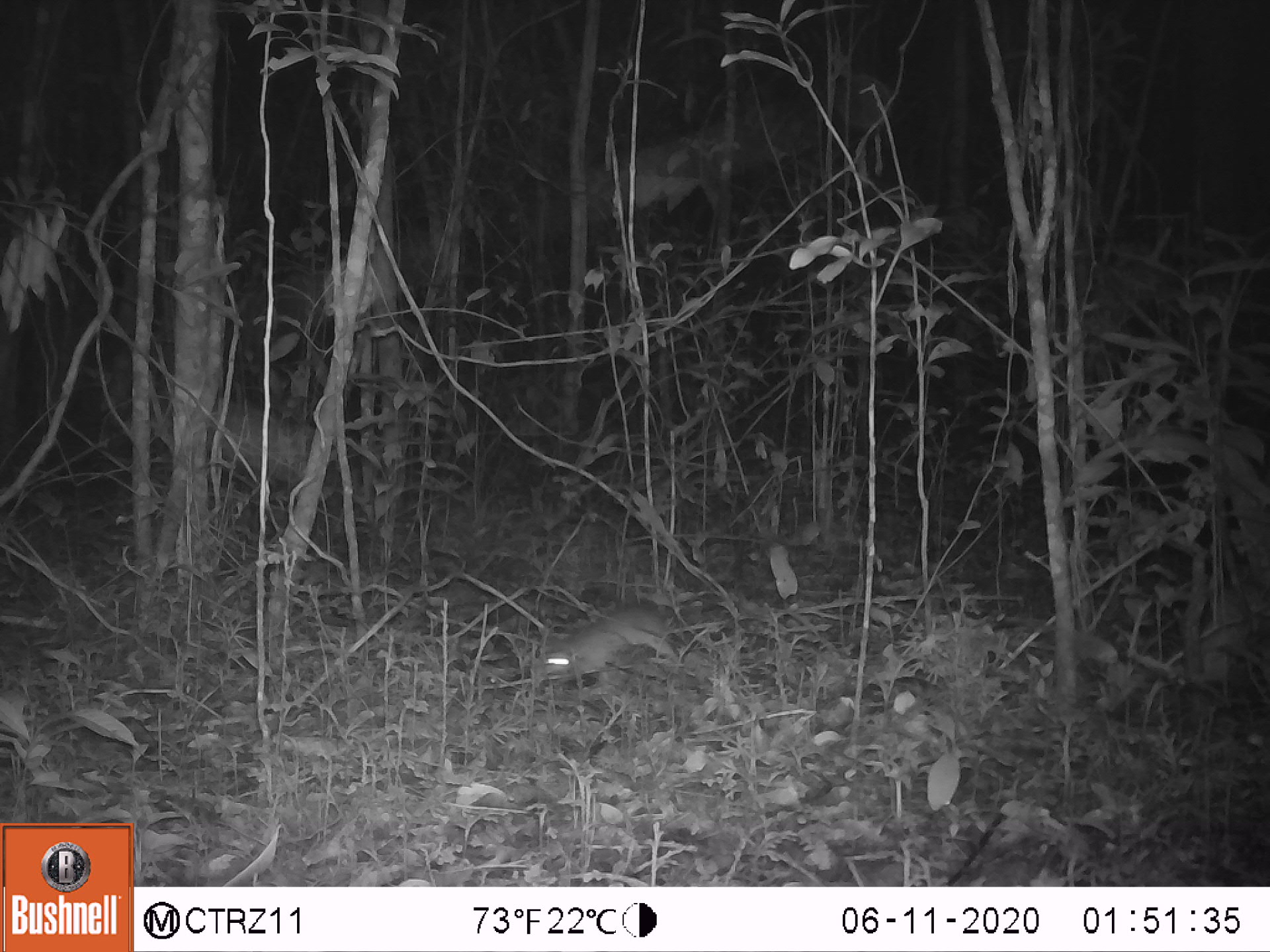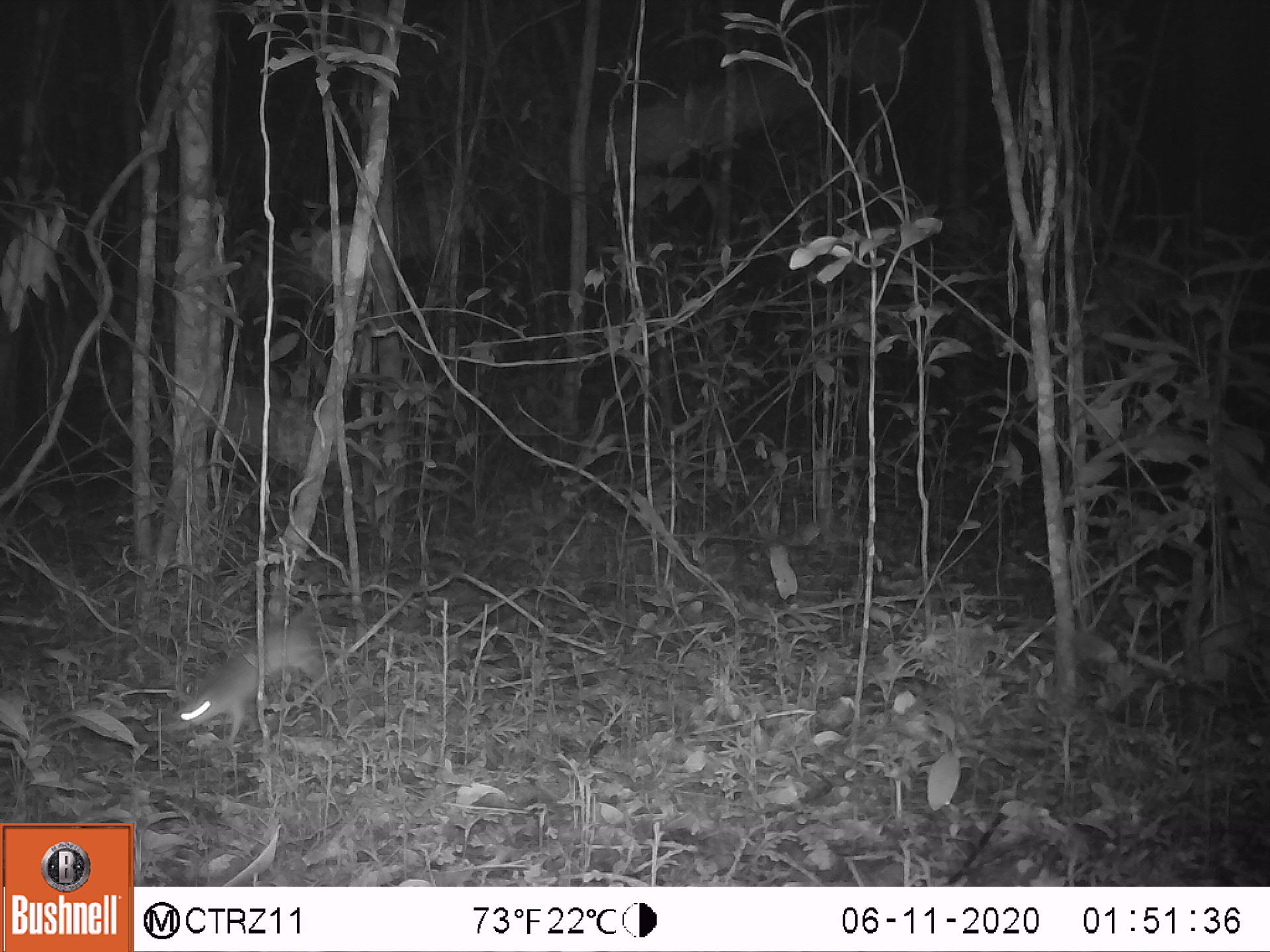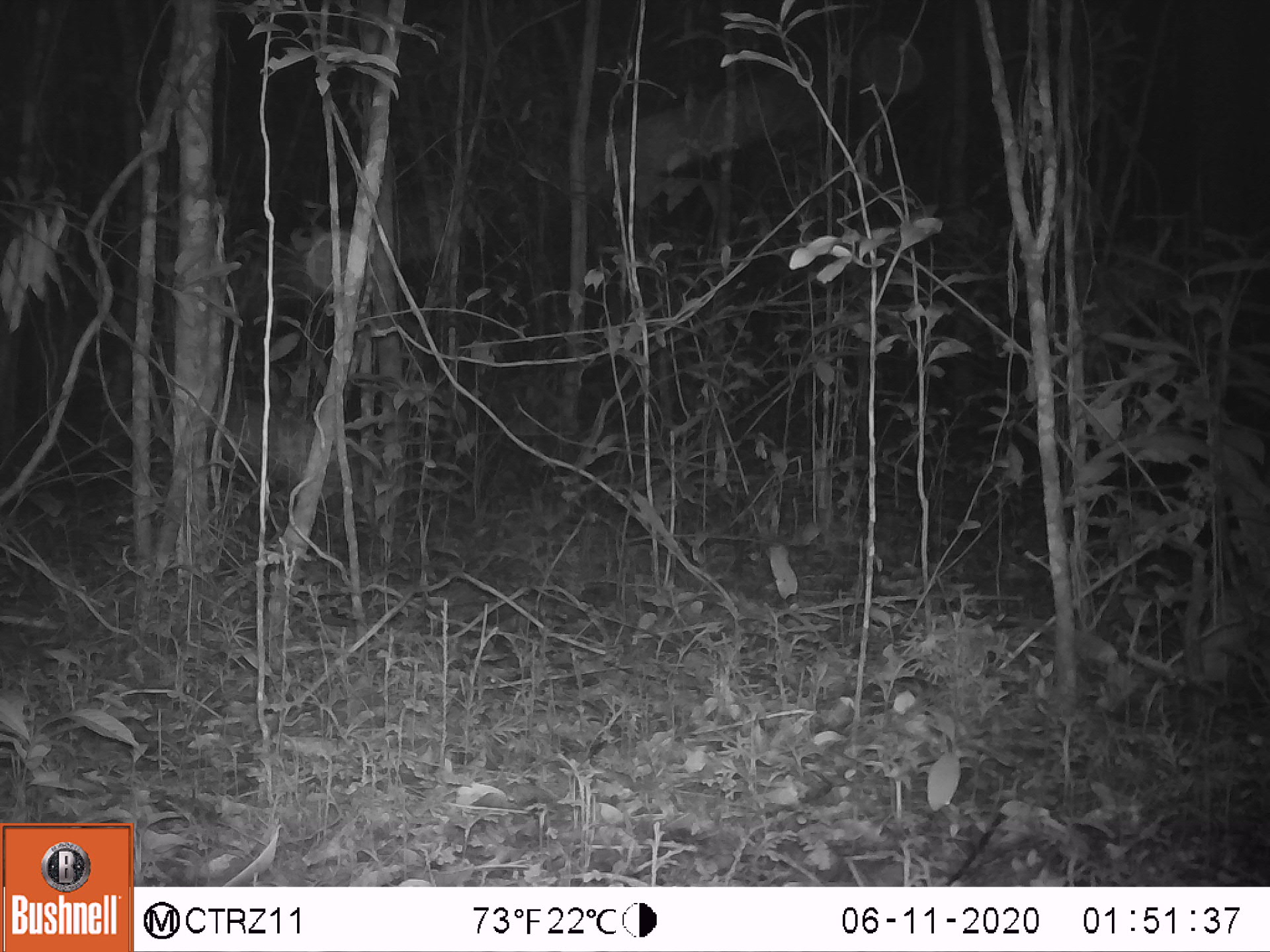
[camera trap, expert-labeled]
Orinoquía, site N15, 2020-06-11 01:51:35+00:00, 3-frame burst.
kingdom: Animalia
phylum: Chordata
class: Mammalia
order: Rodentia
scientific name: Rodentia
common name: rodent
Rodent (Rodentia).